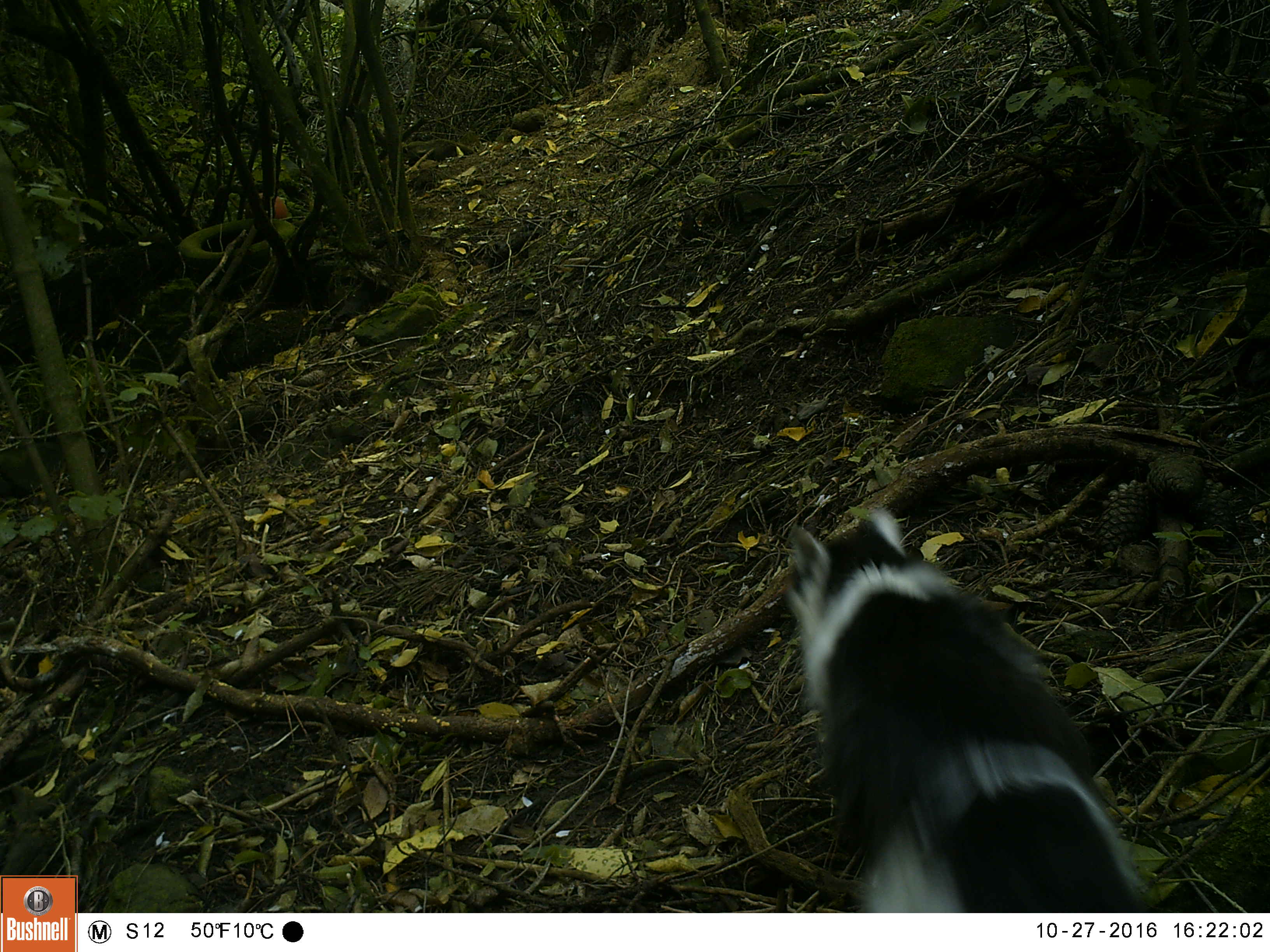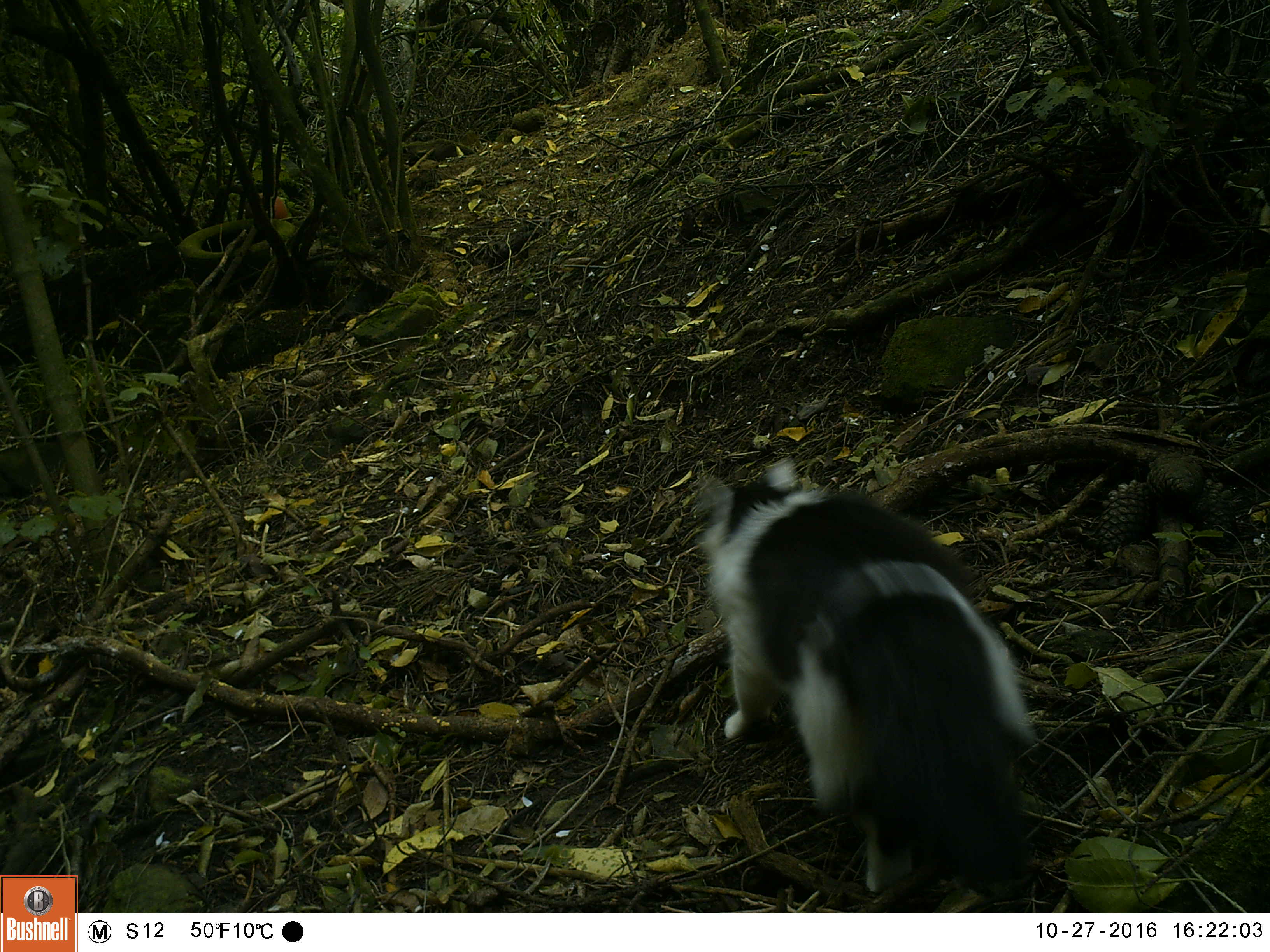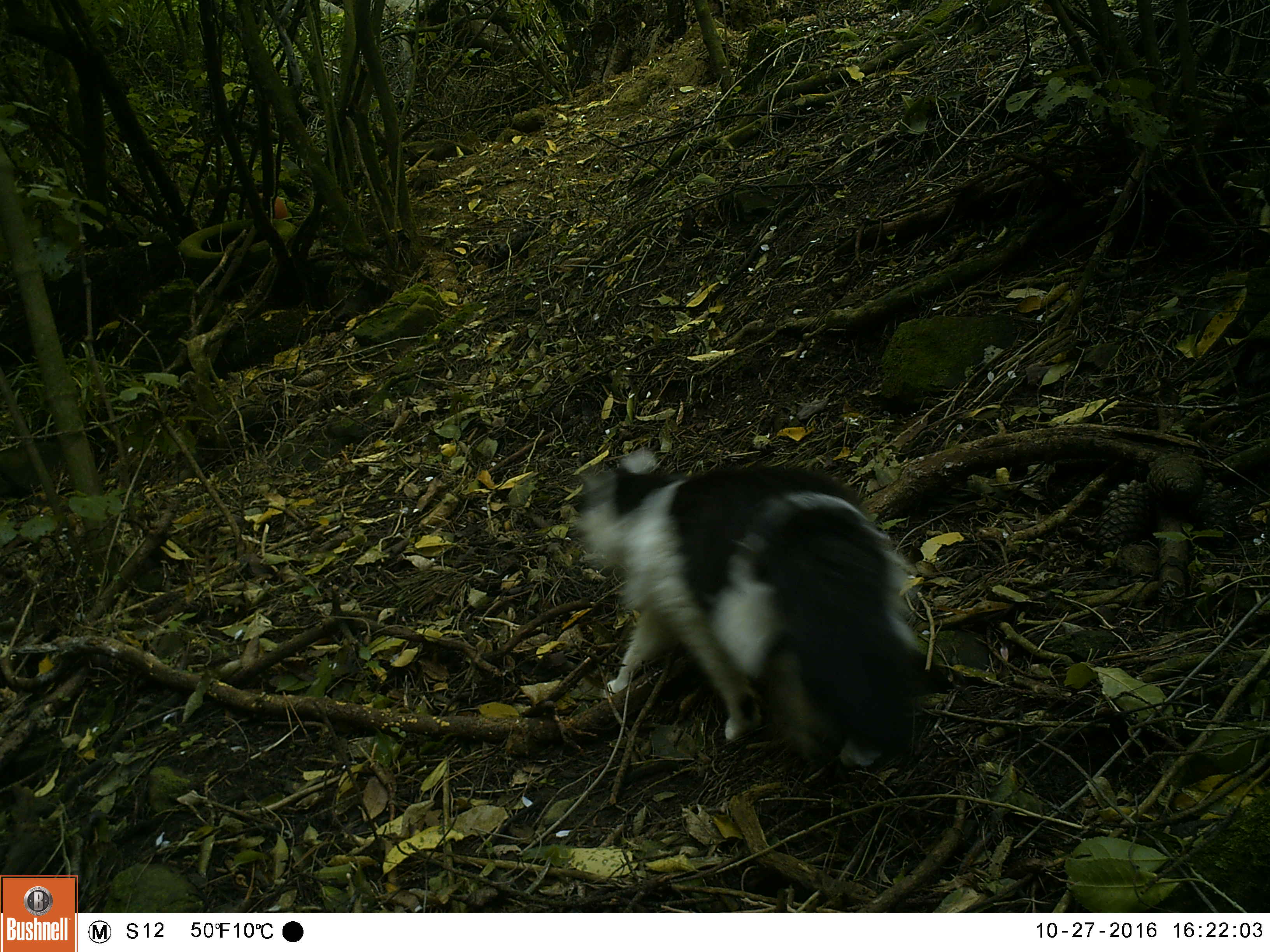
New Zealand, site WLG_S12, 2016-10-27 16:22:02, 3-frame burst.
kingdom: Animalia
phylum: Chordata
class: Mammalia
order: Carnivora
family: Felidae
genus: Felis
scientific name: Felis catus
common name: domestic cat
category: cat